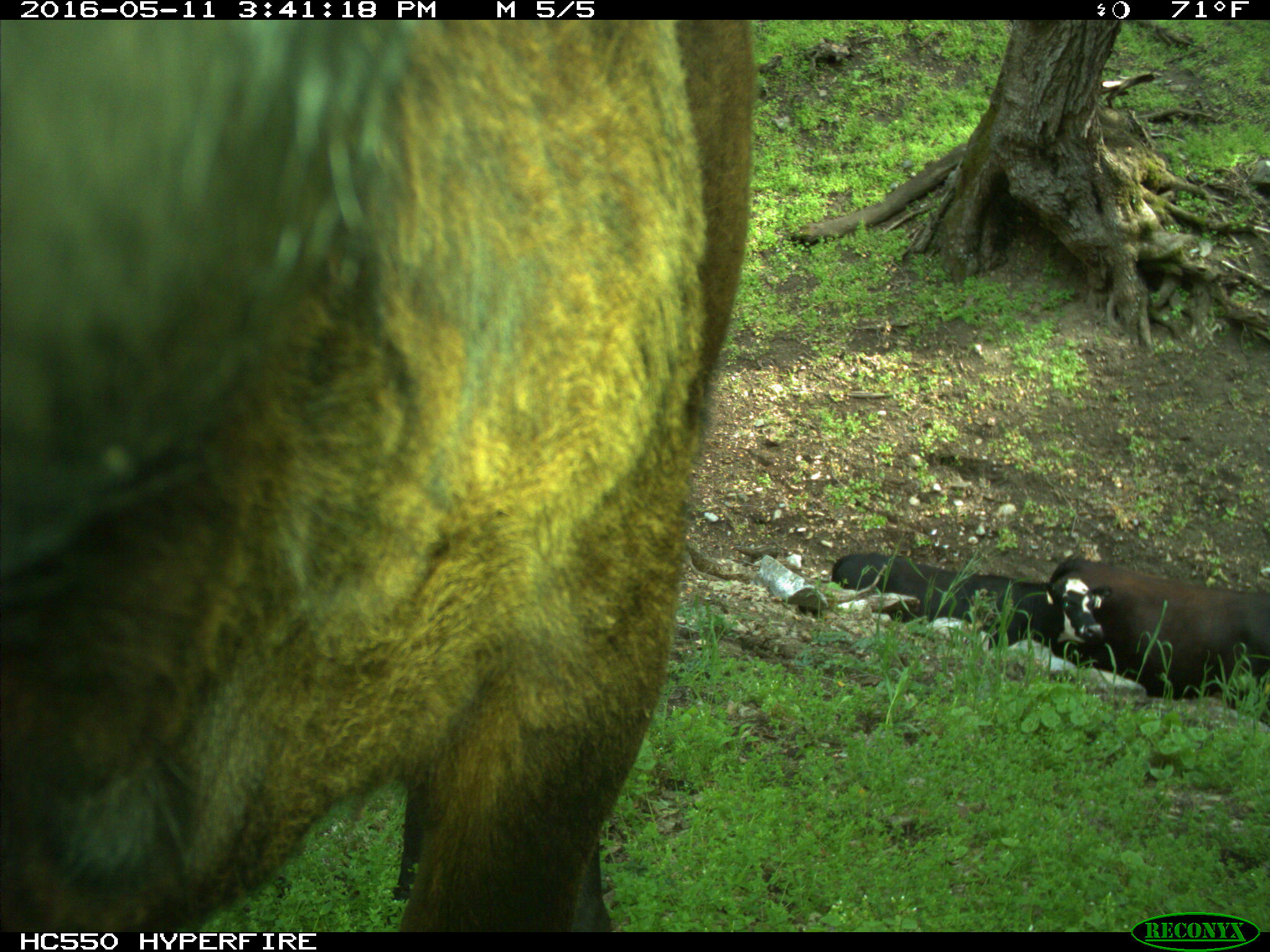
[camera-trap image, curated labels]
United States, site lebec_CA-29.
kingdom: Animalia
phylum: Chordata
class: Mammalia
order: Artiodactyla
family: Bovidae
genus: Bos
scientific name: Bos taurus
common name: domestic cow